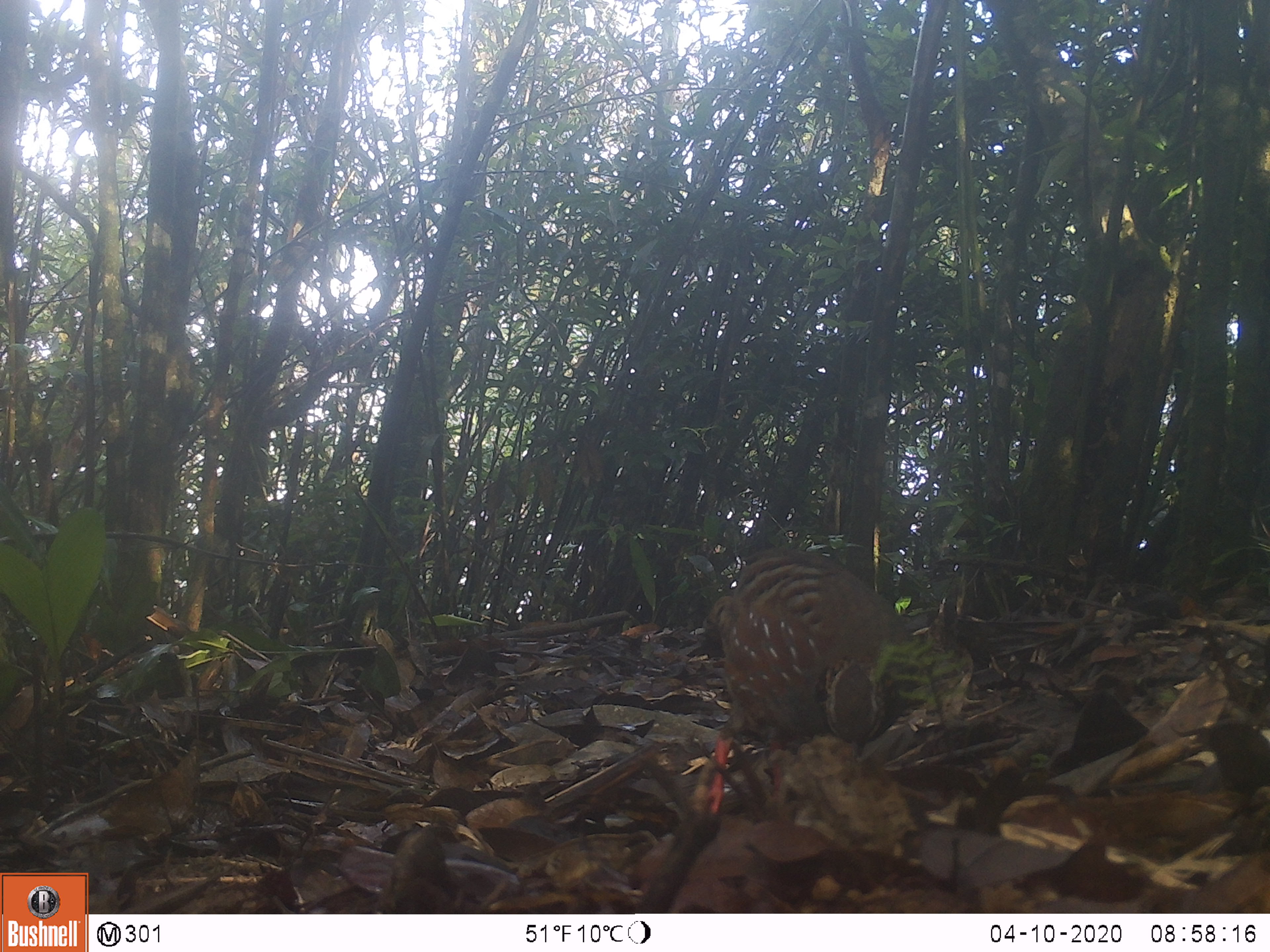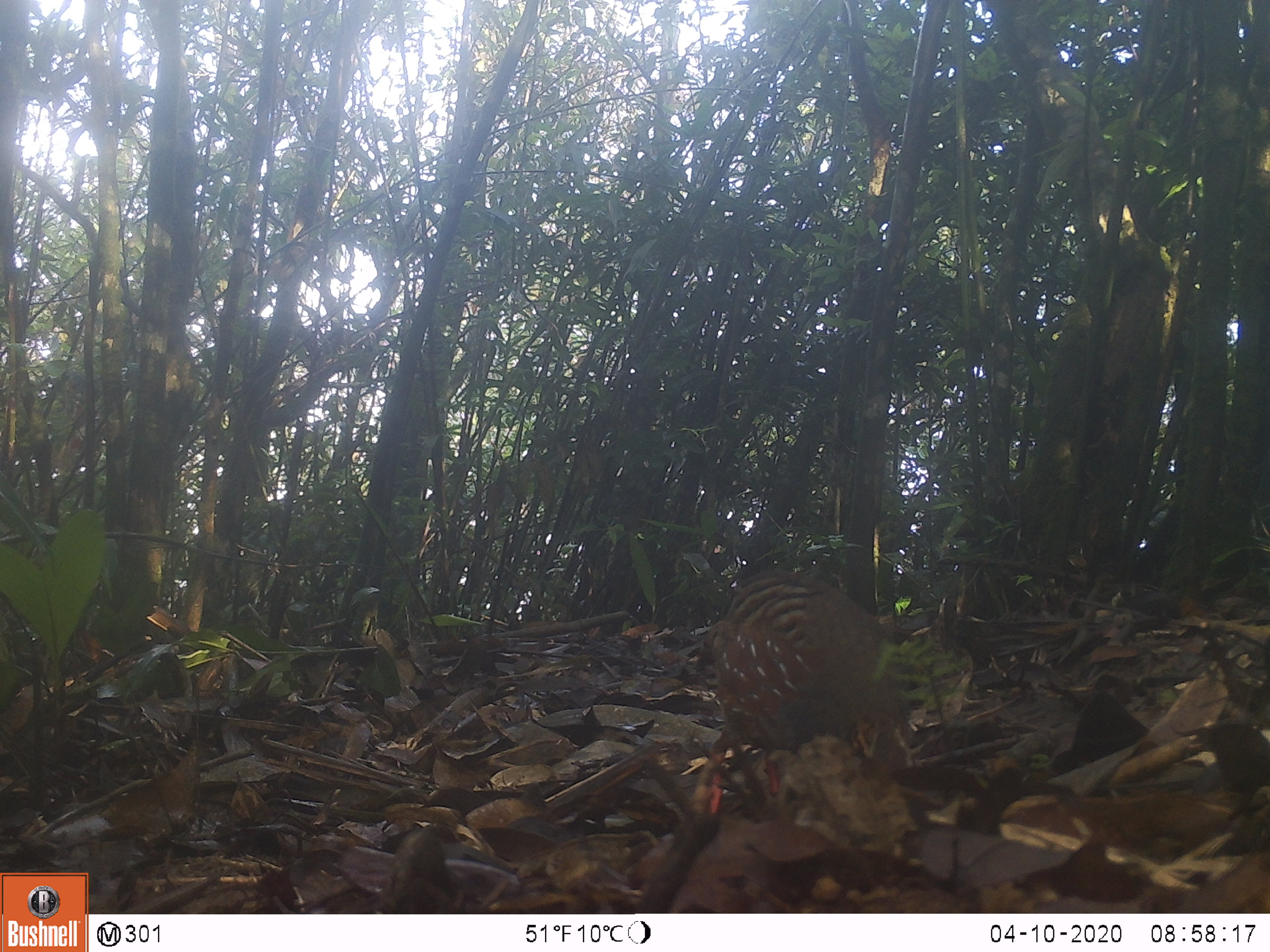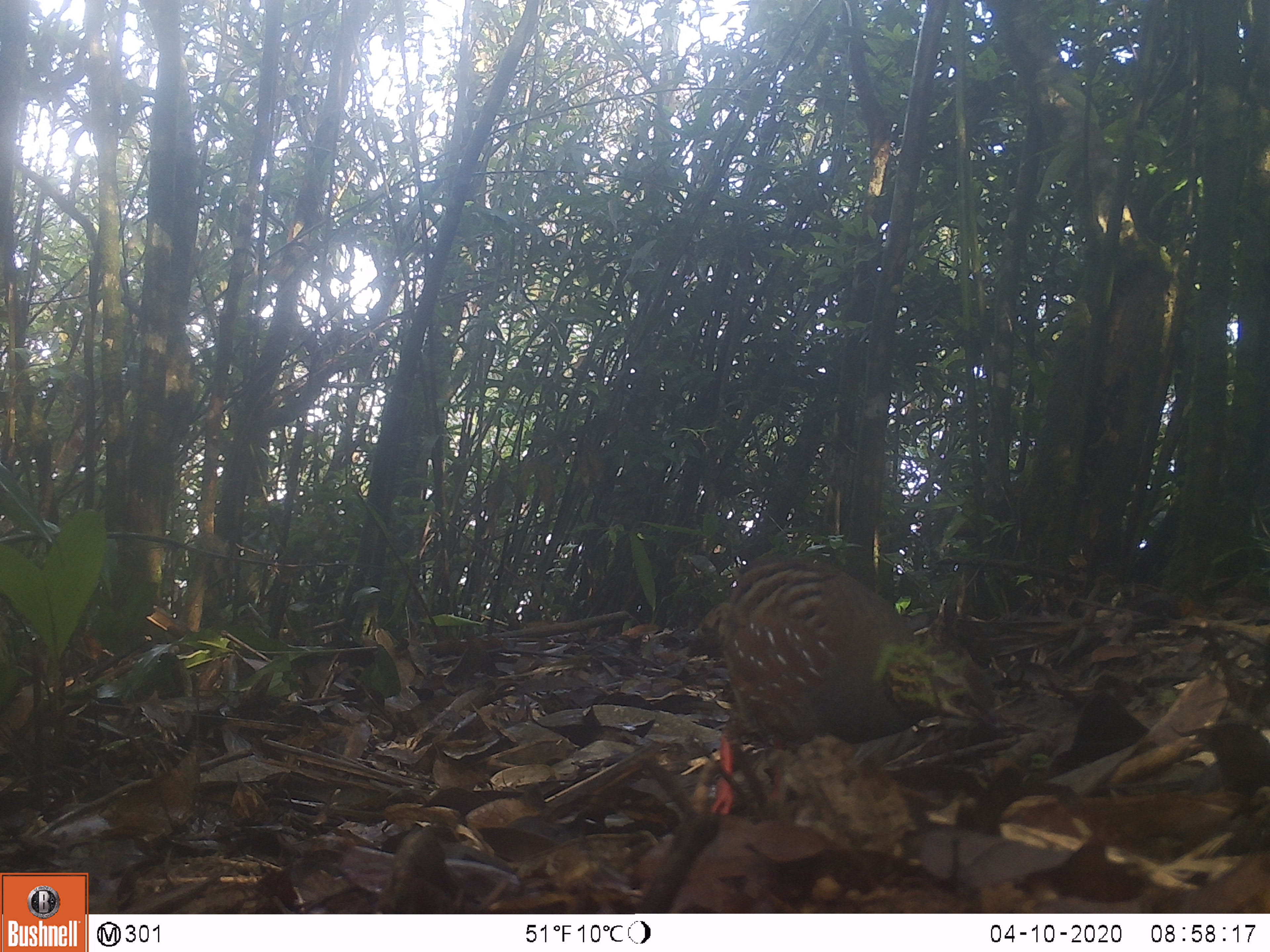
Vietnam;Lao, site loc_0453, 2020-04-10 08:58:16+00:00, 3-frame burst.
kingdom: Animalia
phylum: Chordata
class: Aves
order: Galliformes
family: Phasianidae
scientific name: Phasianidae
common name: partridge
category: unidentified partridge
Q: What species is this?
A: Unidentified partridge (partridge) (Phasianidae).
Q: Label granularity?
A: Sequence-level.